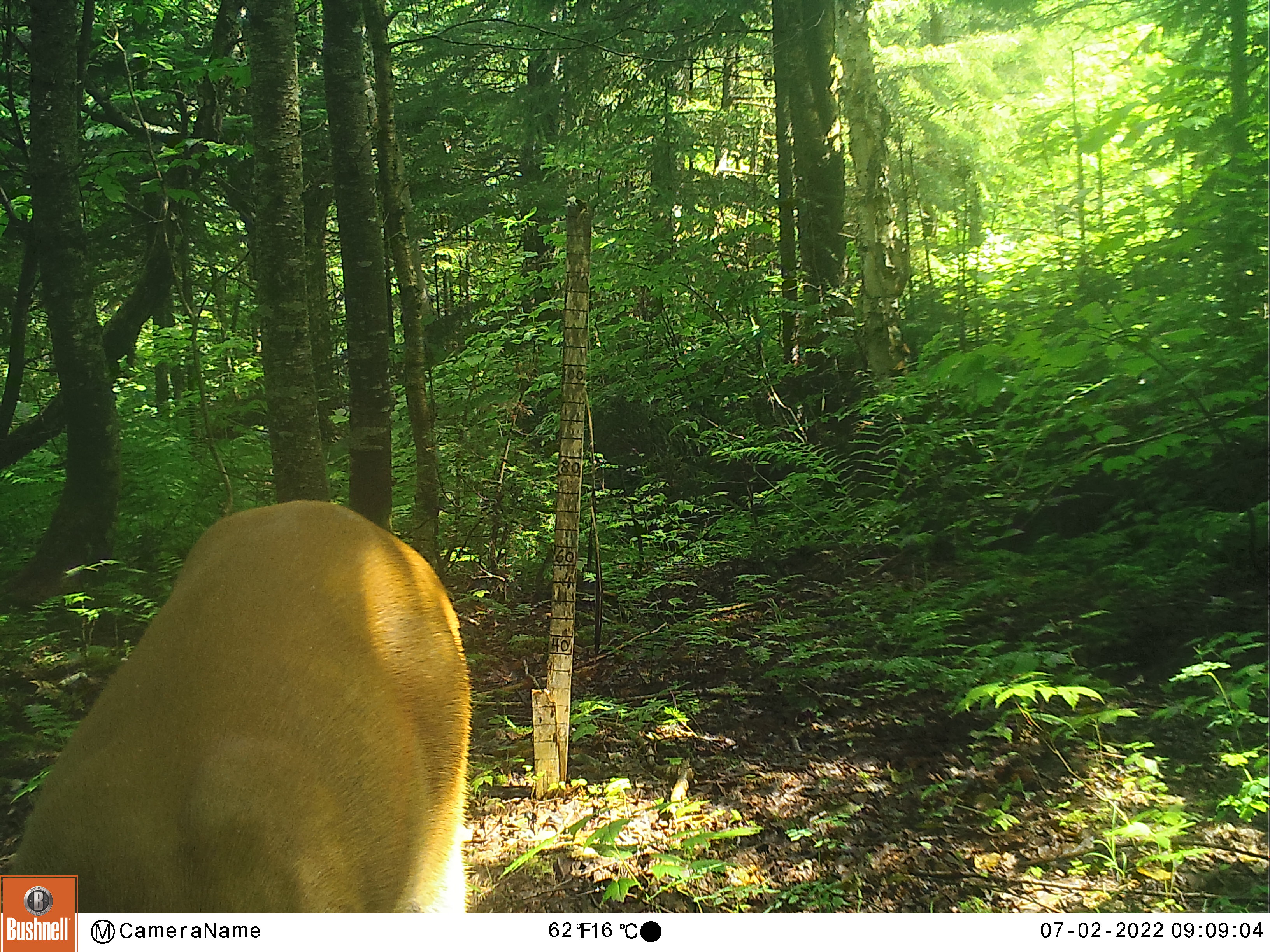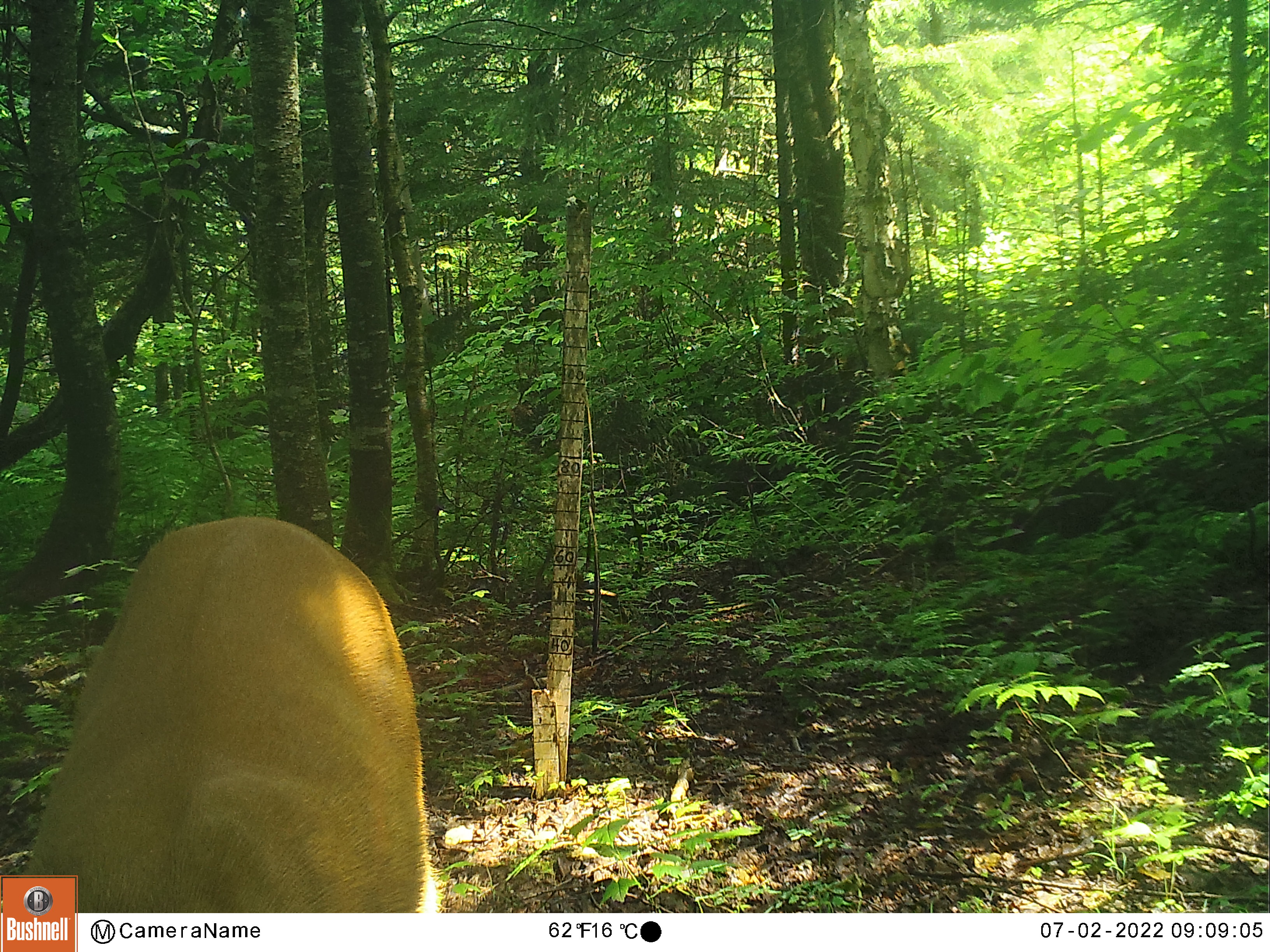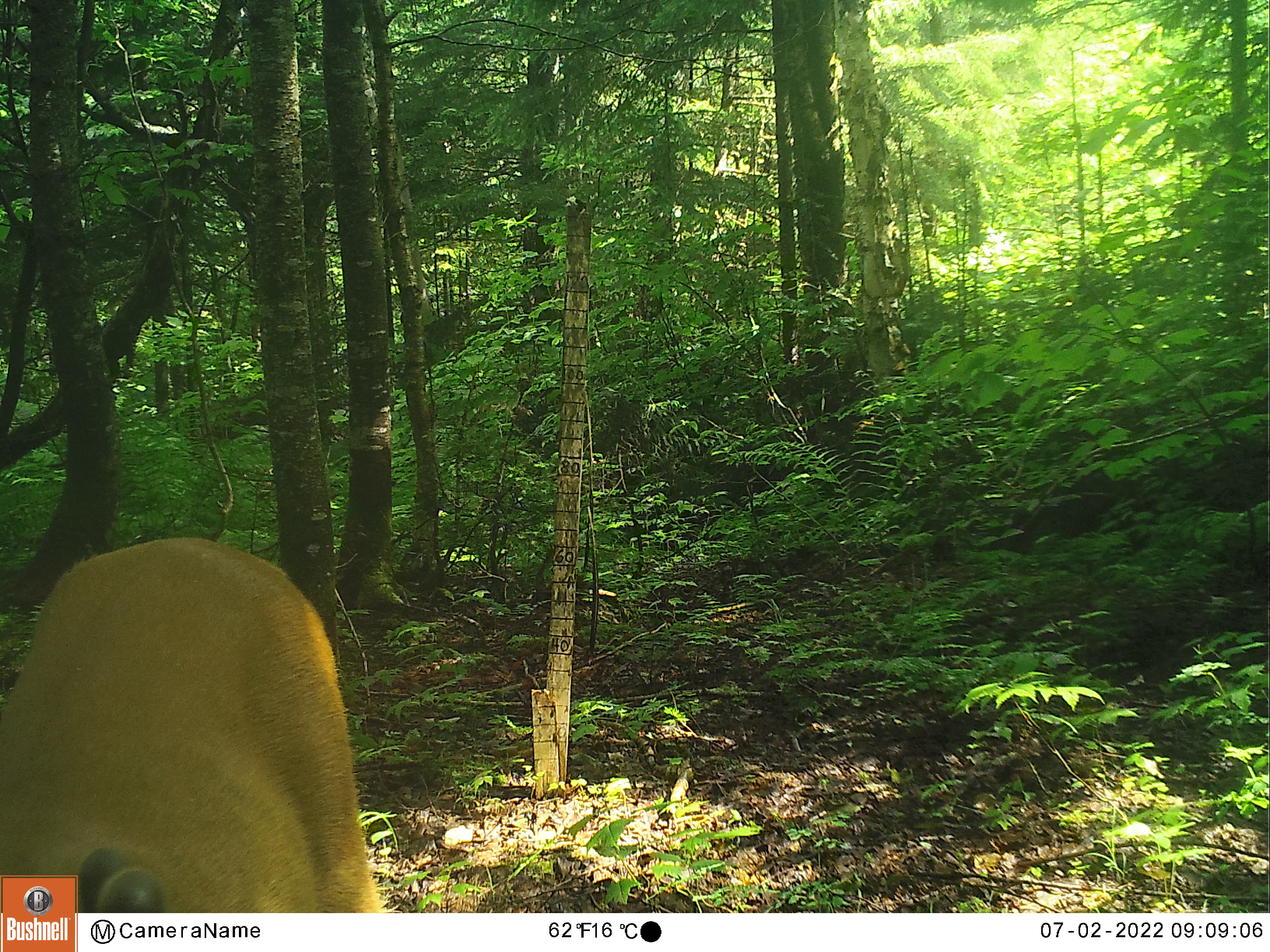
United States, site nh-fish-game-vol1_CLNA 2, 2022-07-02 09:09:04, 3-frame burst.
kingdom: Animalia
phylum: Chordata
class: Mammalia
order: Artiodactyla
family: Cervidae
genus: Odocoileus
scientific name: Odocoileus virginianus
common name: white-tailed deer